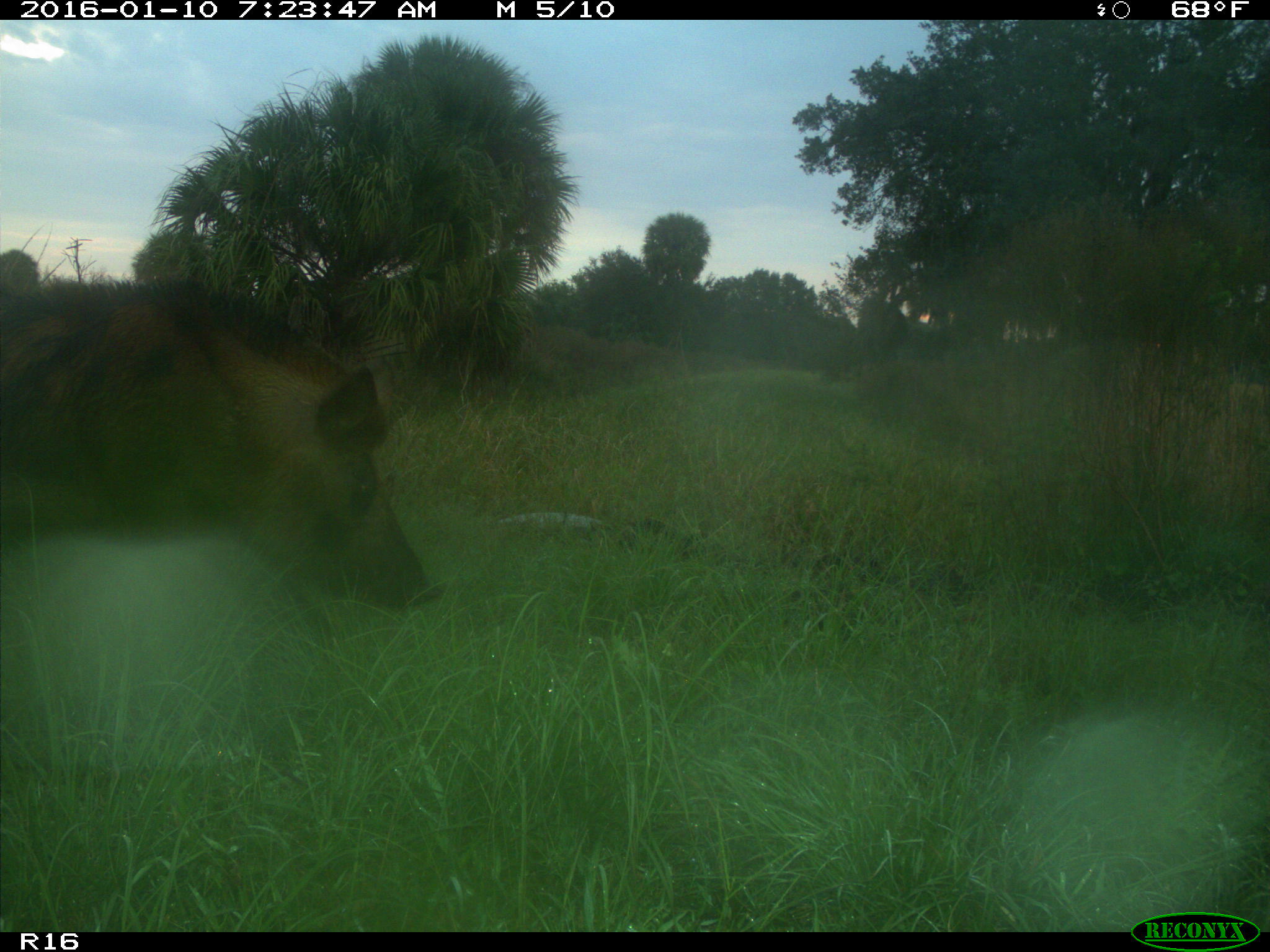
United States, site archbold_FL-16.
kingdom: Animalia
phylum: Chordata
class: Mammalia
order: Artiodactyla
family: Suidae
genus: Sus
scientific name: Sus scrofa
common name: wild boar